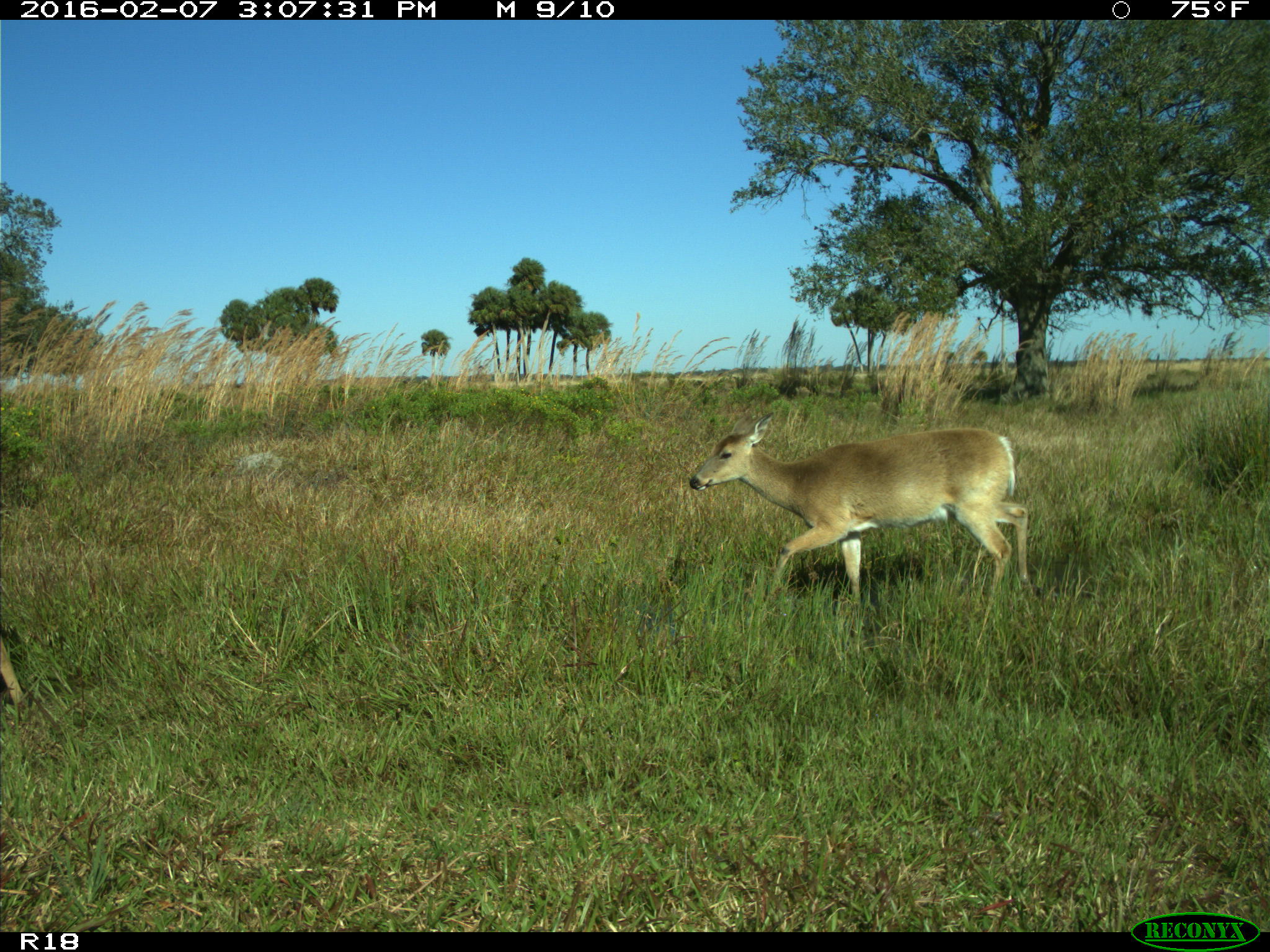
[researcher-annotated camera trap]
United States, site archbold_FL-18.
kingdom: Animalia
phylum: Chordata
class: Mammalia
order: Artiodactyla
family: Cervidae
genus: Odocoileus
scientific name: Odocoileus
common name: deer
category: unidentified deer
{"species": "unidentified deer (deer) (Odocoileus)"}